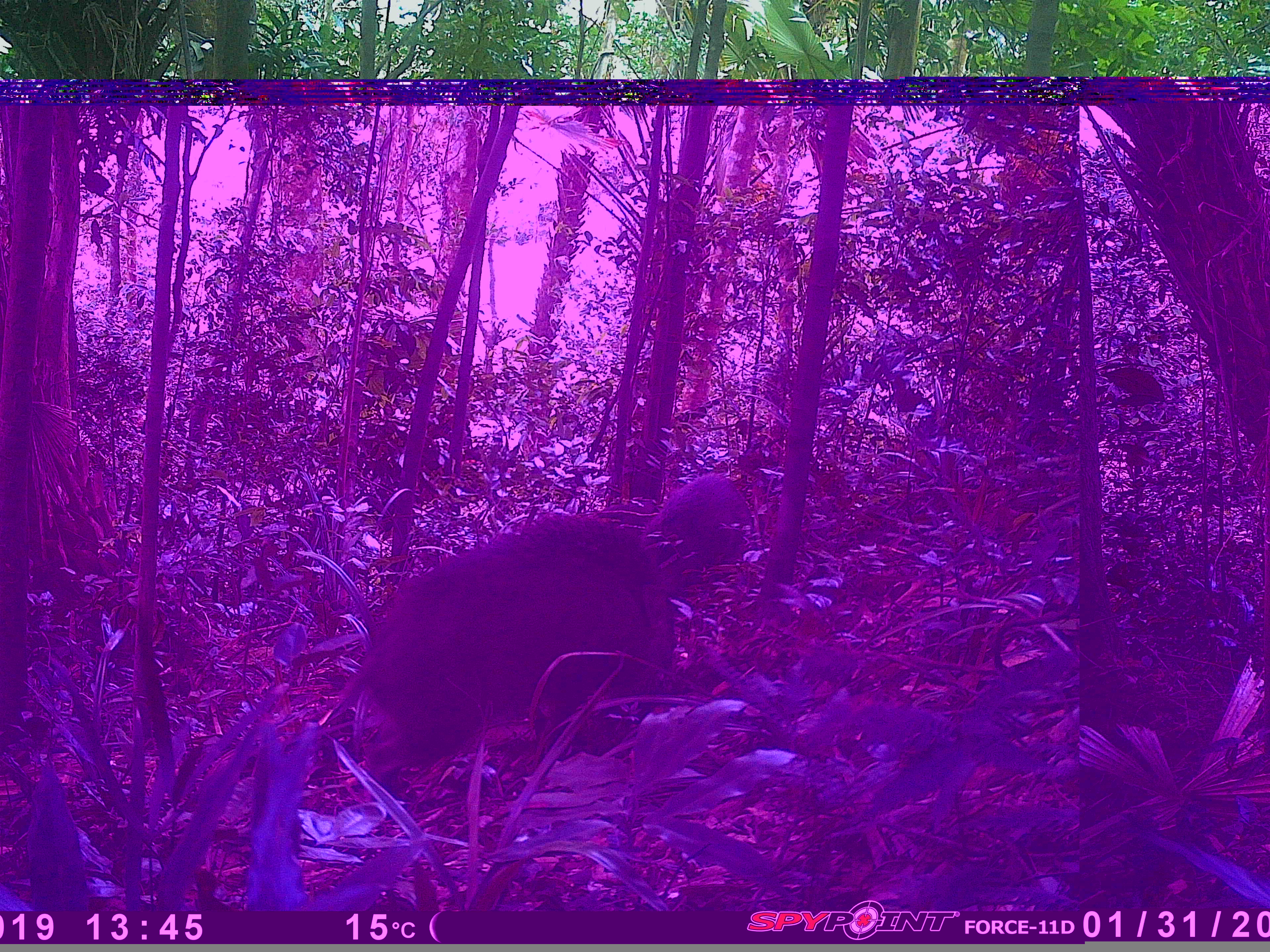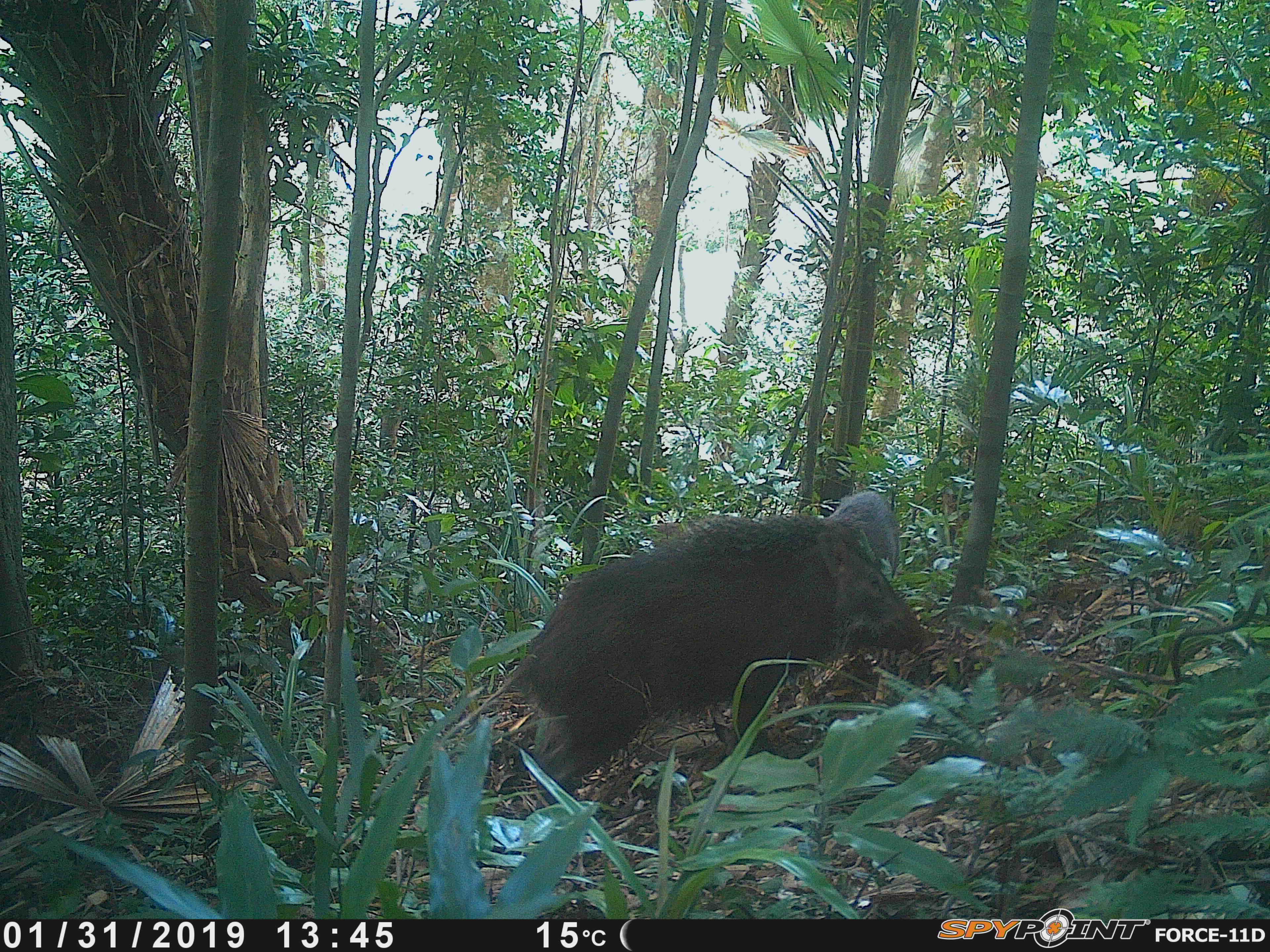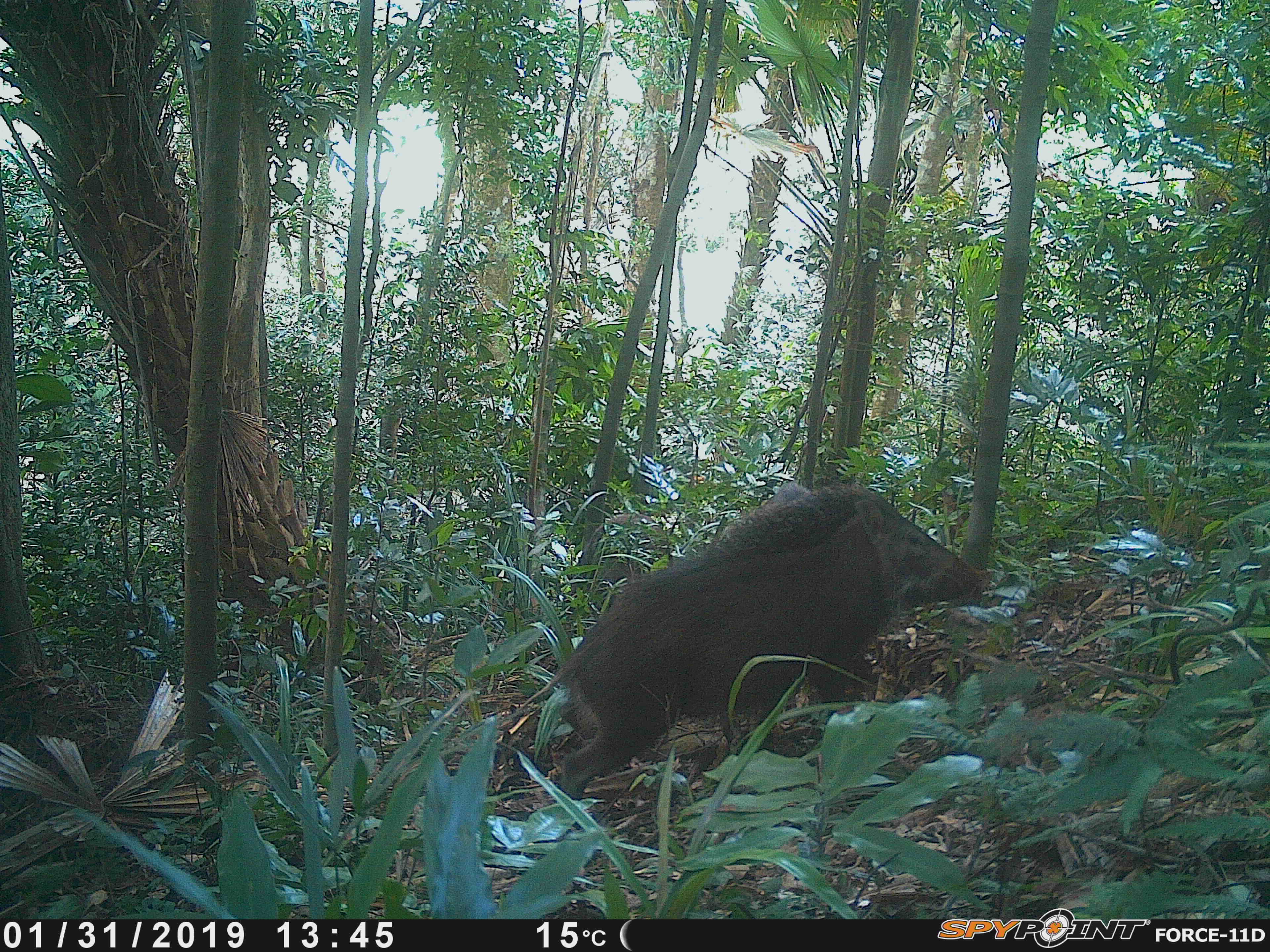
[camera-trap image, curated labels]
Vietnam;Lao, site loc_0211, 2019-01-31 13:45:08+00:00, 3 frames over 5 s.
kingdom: Animalia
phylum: Chordata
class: Mammalia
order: Artiodactyla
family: Suidae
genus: Sus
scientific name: Sus scrofa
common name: eurasian wild pig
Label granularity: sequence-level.